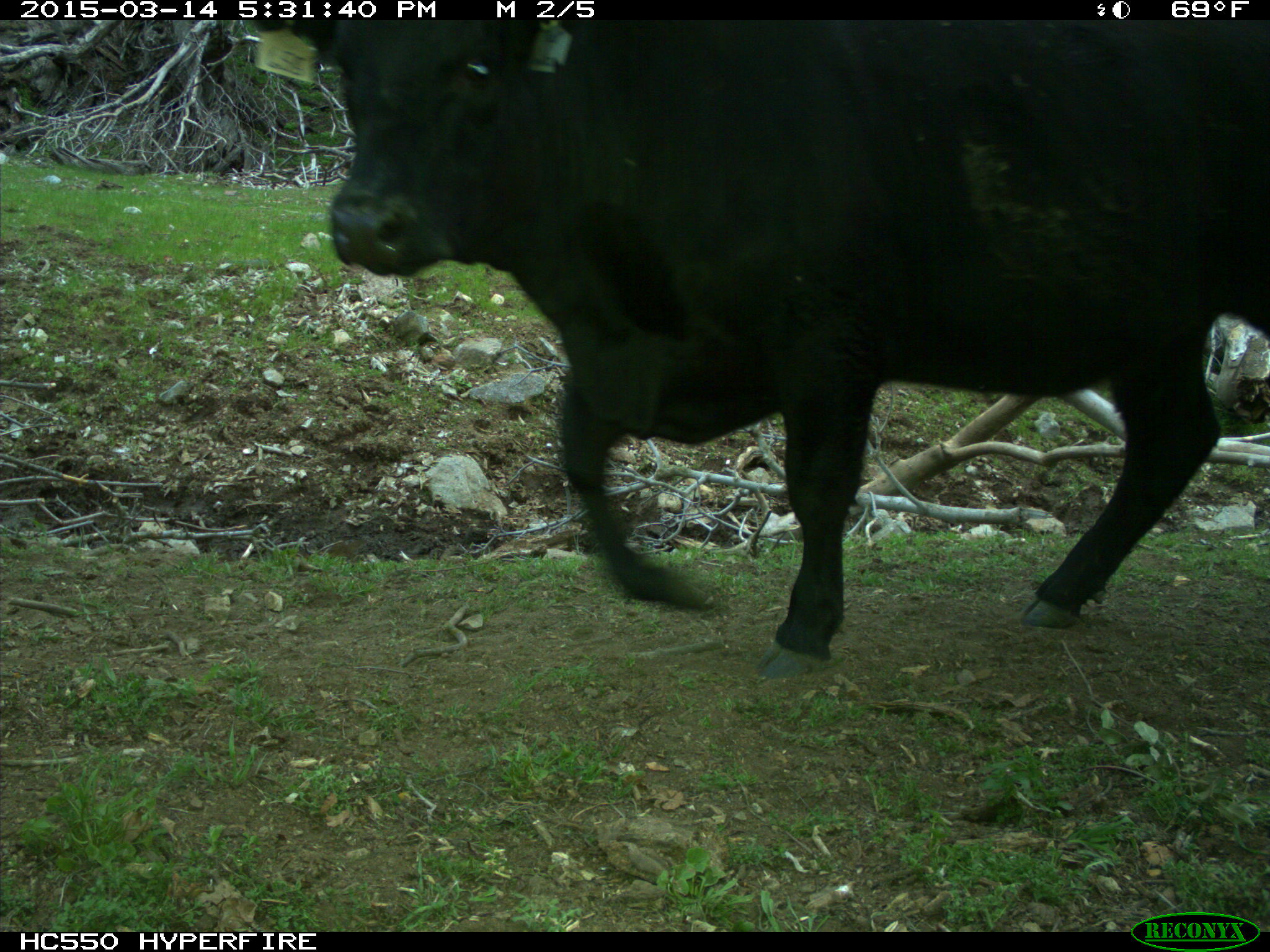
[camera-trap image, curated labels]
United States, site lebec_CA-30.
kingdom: Animalia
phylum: Chordata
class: Mammalia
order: Artiodactyla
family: Bovidae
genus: Bos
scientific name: Bos taurus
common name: domestic cow